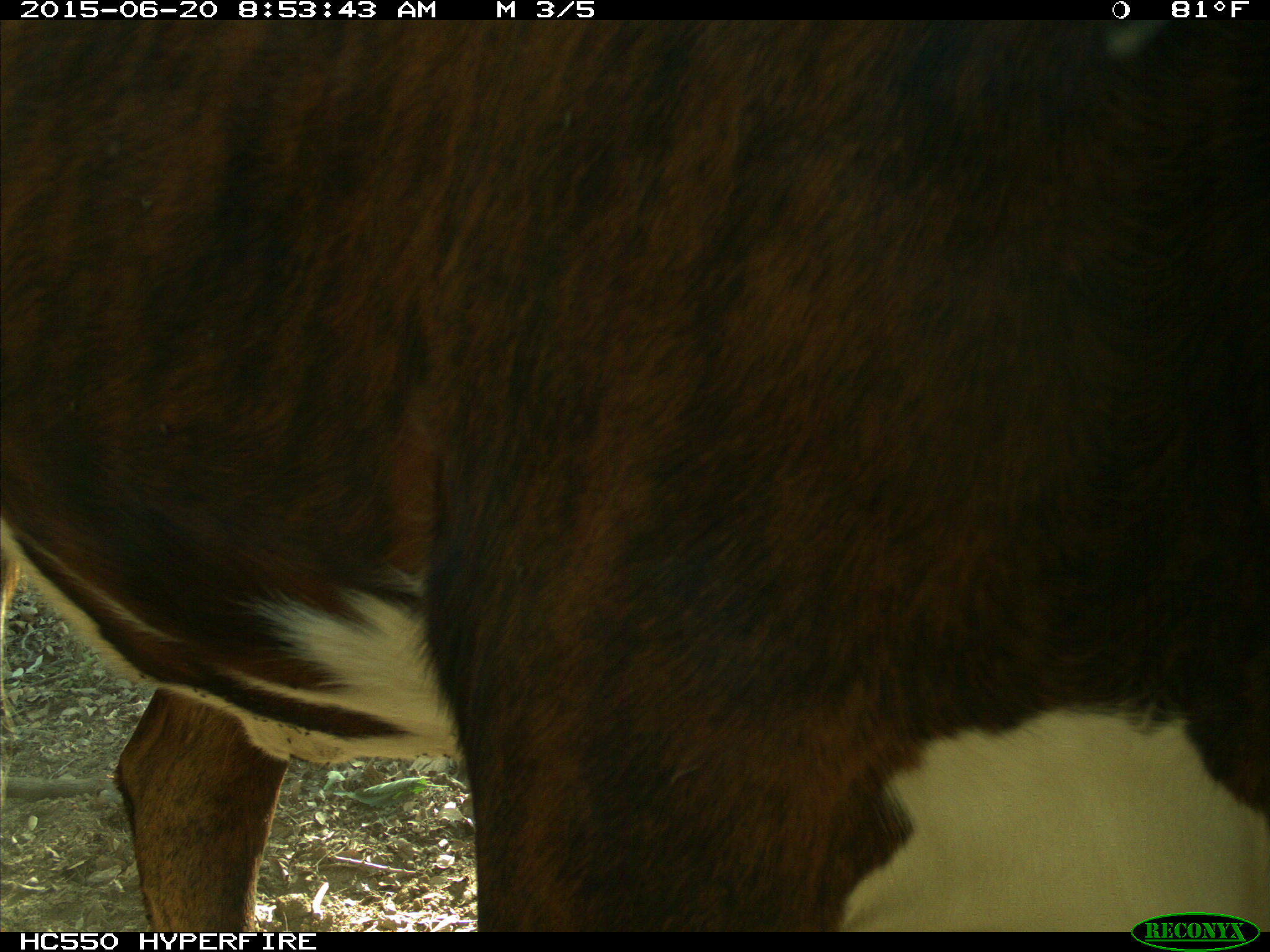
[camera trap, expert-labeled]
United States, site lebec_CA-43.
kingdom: Animalia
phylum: Chordata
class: Mammalia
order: Artiodactyla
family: Bovidae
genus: Bos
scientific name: Bos taurus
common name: domestic cow